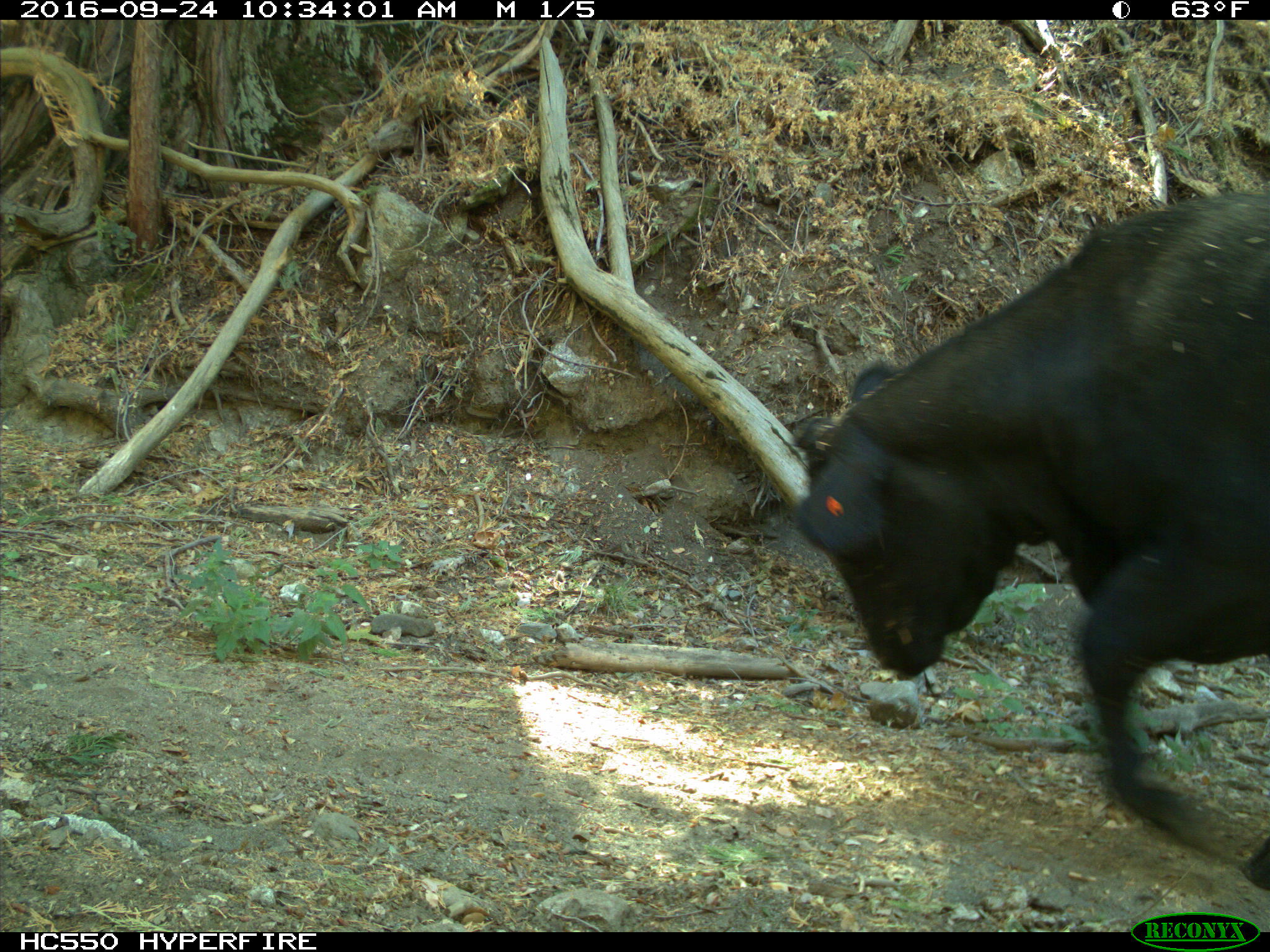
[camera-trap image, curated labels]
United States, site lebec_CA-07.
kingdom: Animalia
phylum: Chordata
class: Mammalia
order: Artiodactyla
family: Bovidae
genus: Bos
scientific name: Bos taurus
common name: domestic cow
Bos taurus (domestic cow).